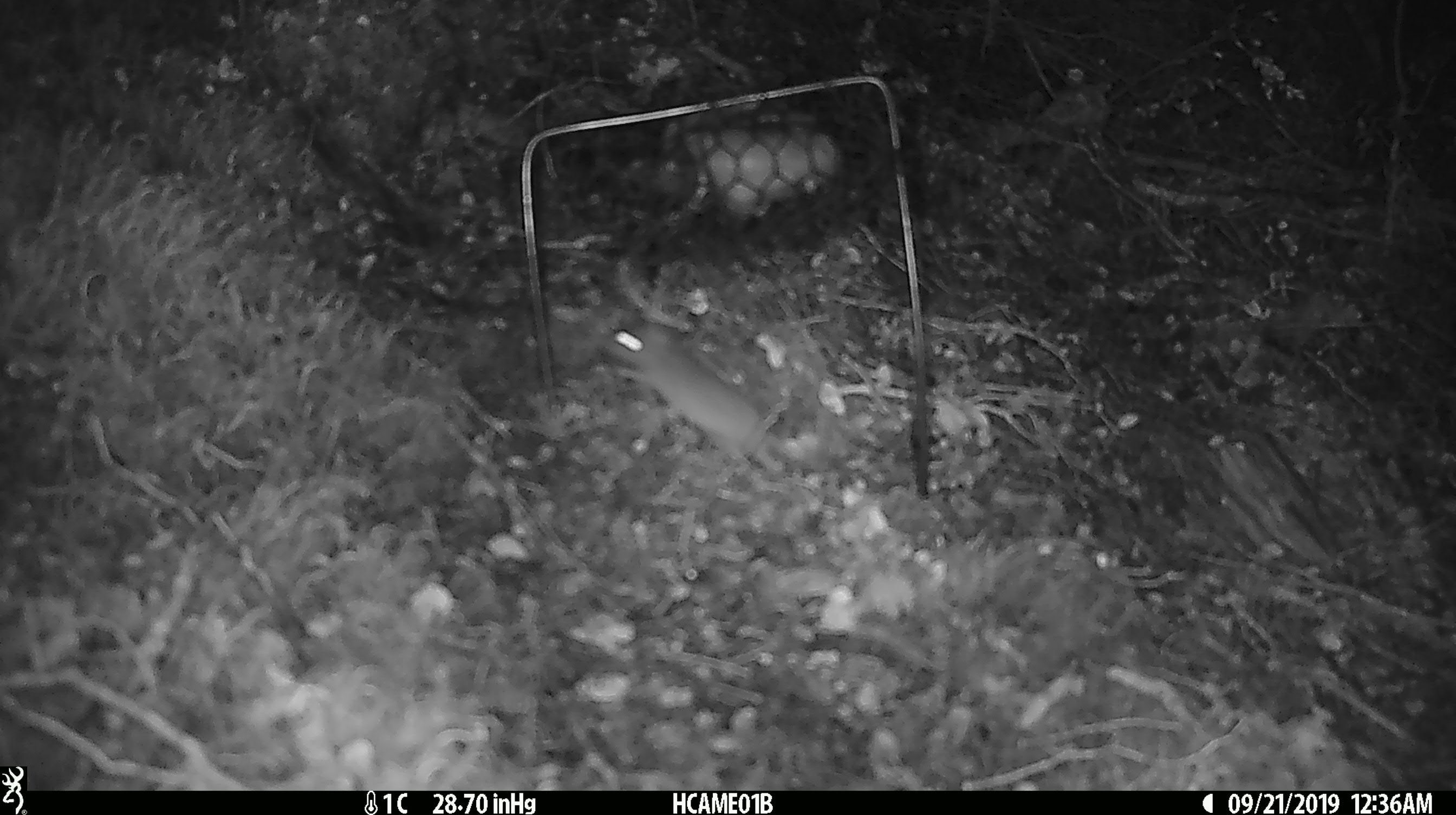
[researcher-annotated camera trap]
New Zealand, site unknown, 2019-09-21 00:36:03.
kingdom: Animalia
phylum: Chordata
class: Mammalia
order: Rodentia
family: Muridae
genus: Mus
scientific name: Mus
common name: mouse